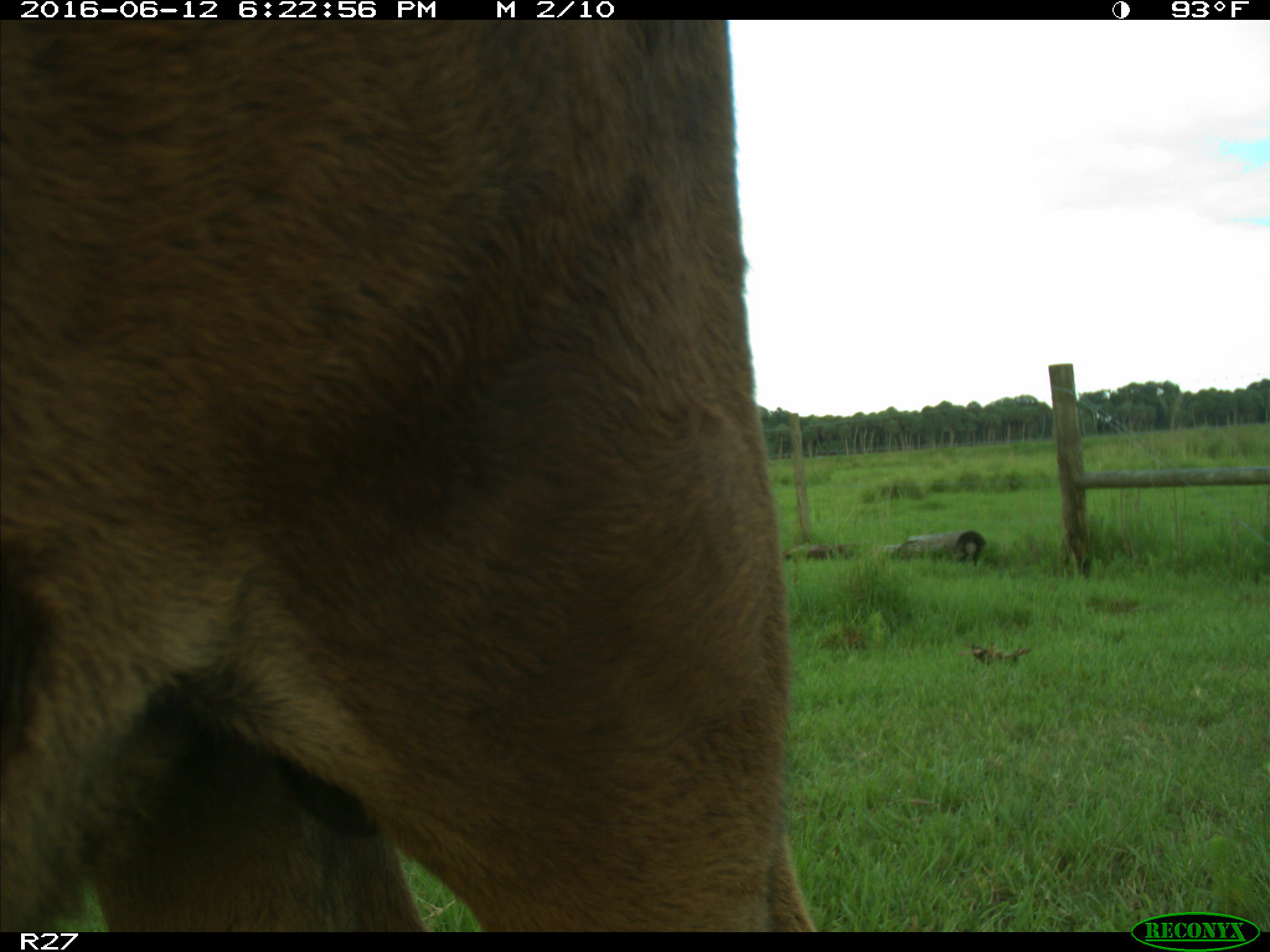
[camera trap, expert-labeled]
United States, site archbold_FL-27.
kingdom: Animalia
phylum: Chordata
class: Mammalia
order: Artiodactyla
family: Bovidae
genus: Bos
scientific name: Bos taurus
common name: domestic cow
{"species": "Bos taurus (domestic cow)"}